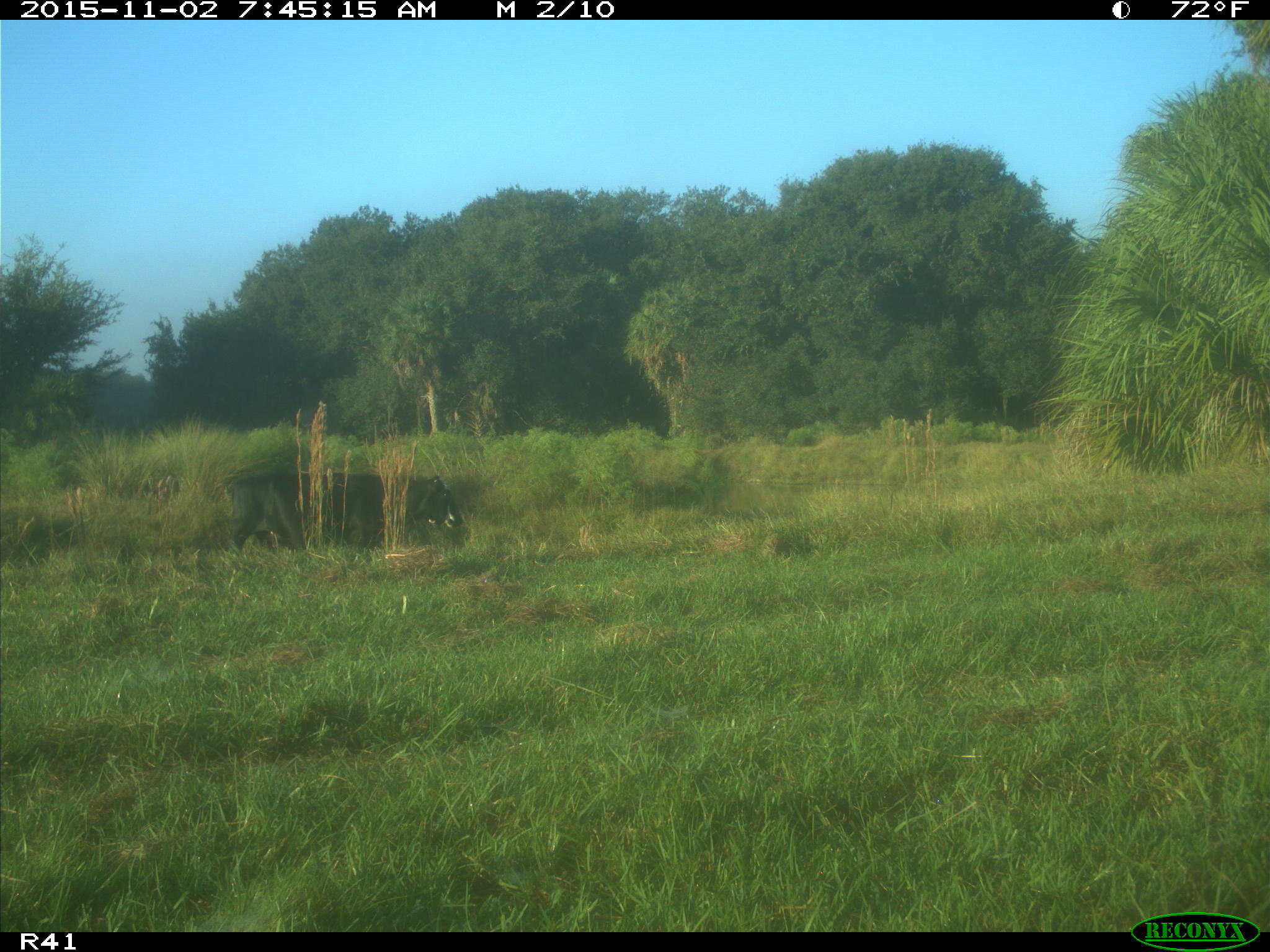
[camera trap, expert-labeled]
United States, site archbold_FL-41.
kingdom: Animalia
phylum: Chordata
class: Mammalia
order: Artiodactyla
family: Bovidae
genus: Bos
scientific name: Bos taurus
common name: domestic cow